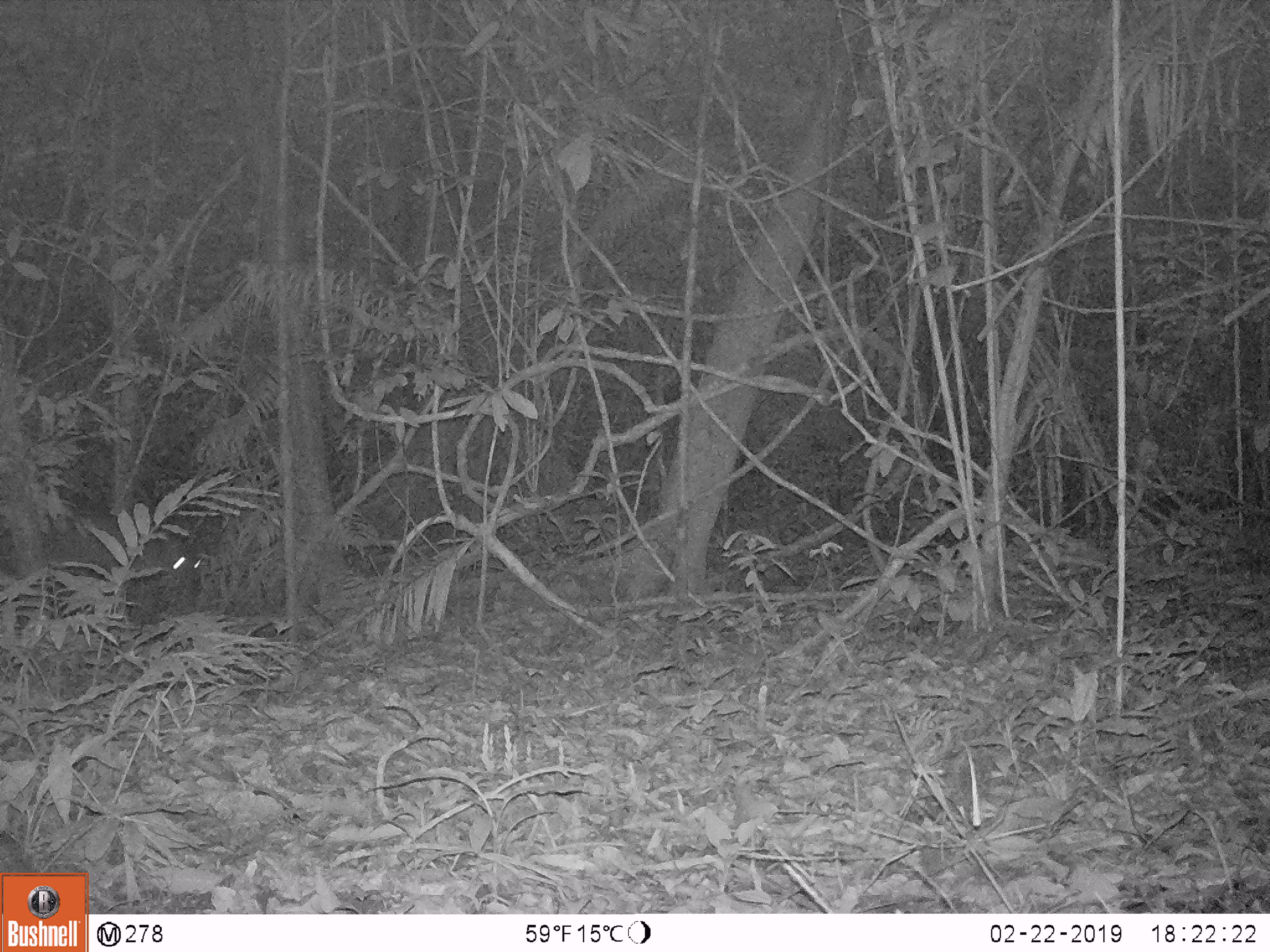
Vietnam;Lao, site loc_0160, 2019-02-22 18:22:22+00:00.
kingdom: Animalia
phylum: Chordata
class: Mammalia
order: Artiodactyla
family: Cervidae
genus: Muntiacus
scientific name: Muntiacus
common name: muntjacs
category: unidentified muntjac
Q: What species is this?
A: Unidentified muntjac (muntjacs) (Muntiacus).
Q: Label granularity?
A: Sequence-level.